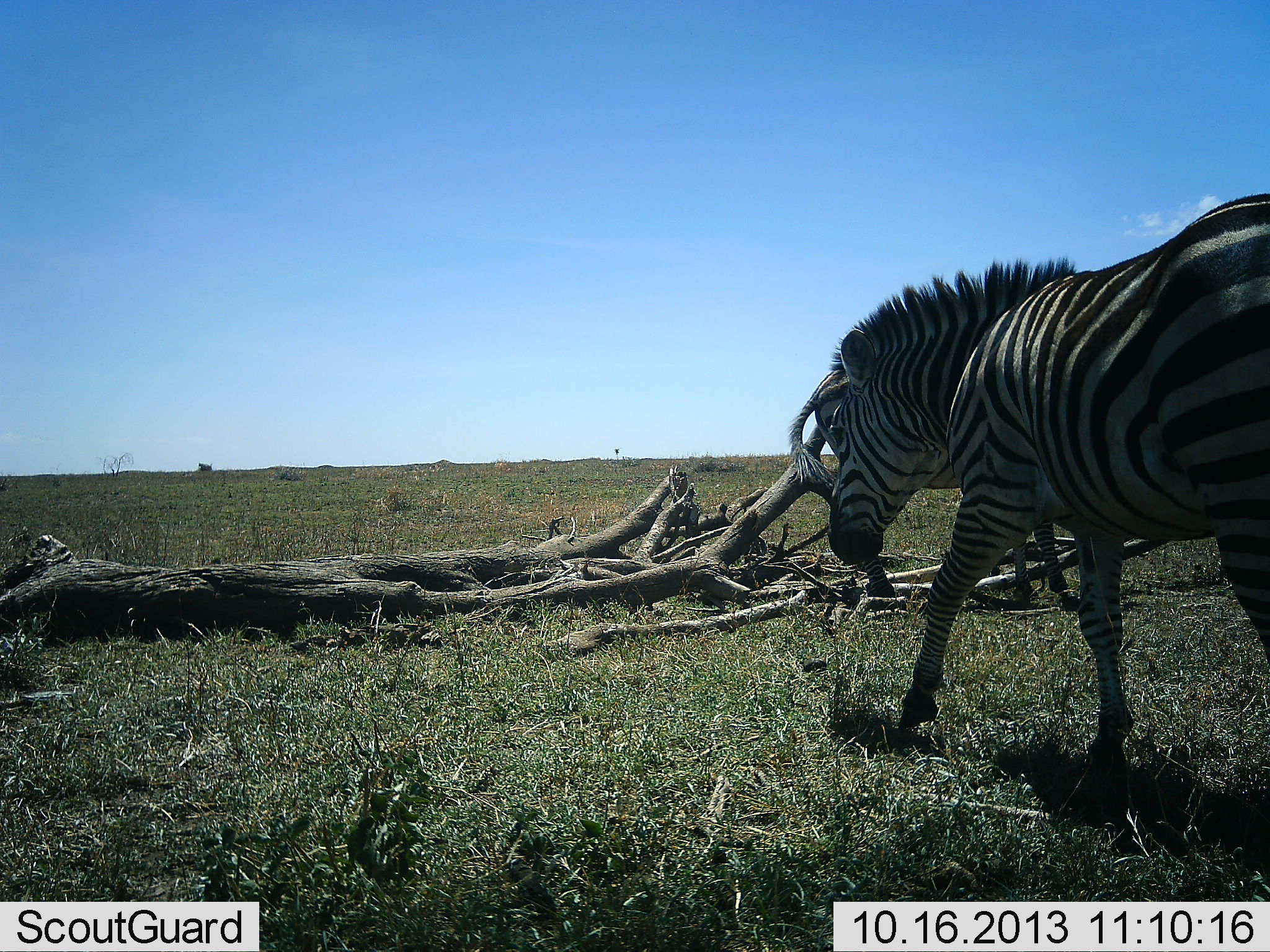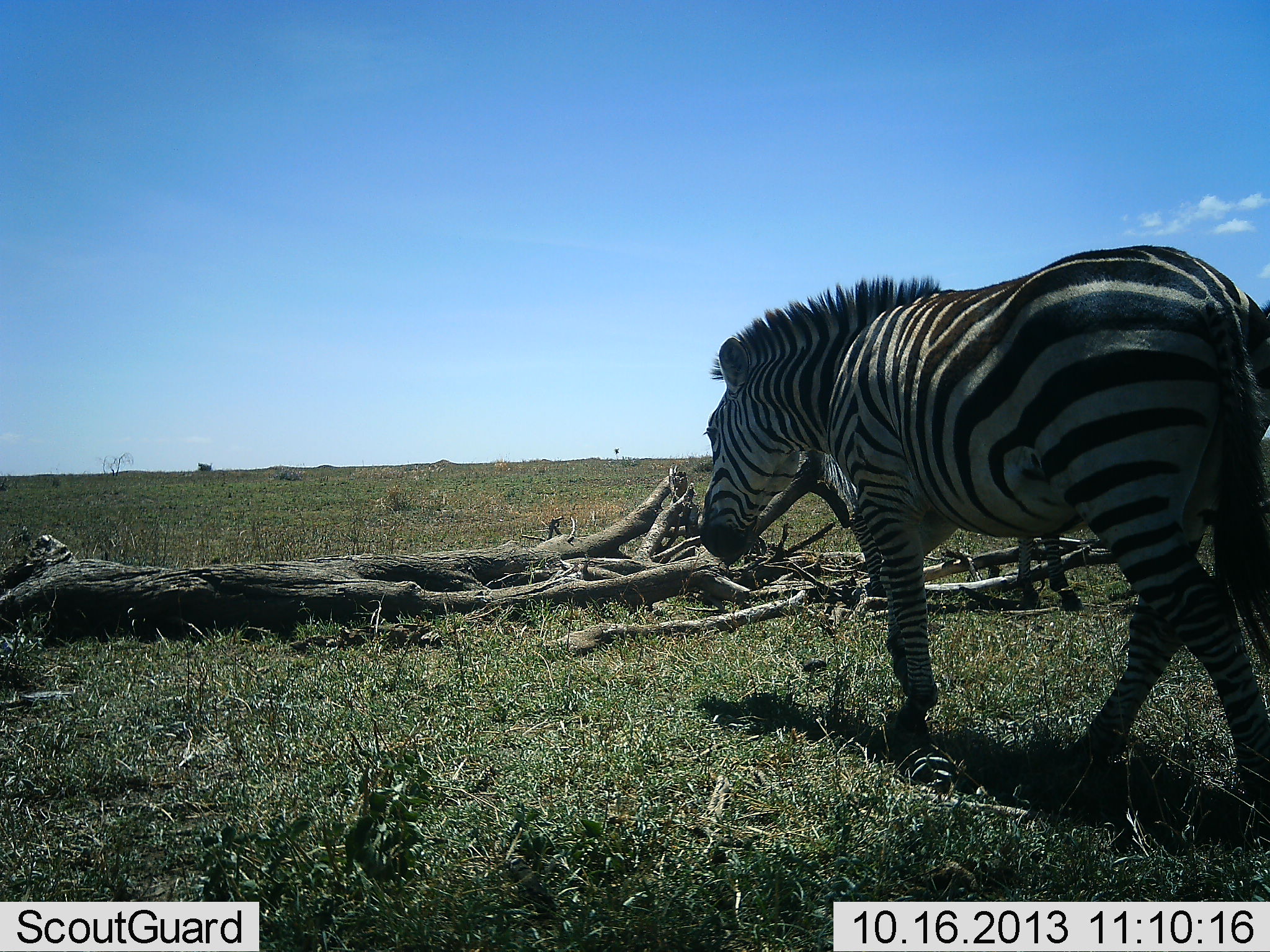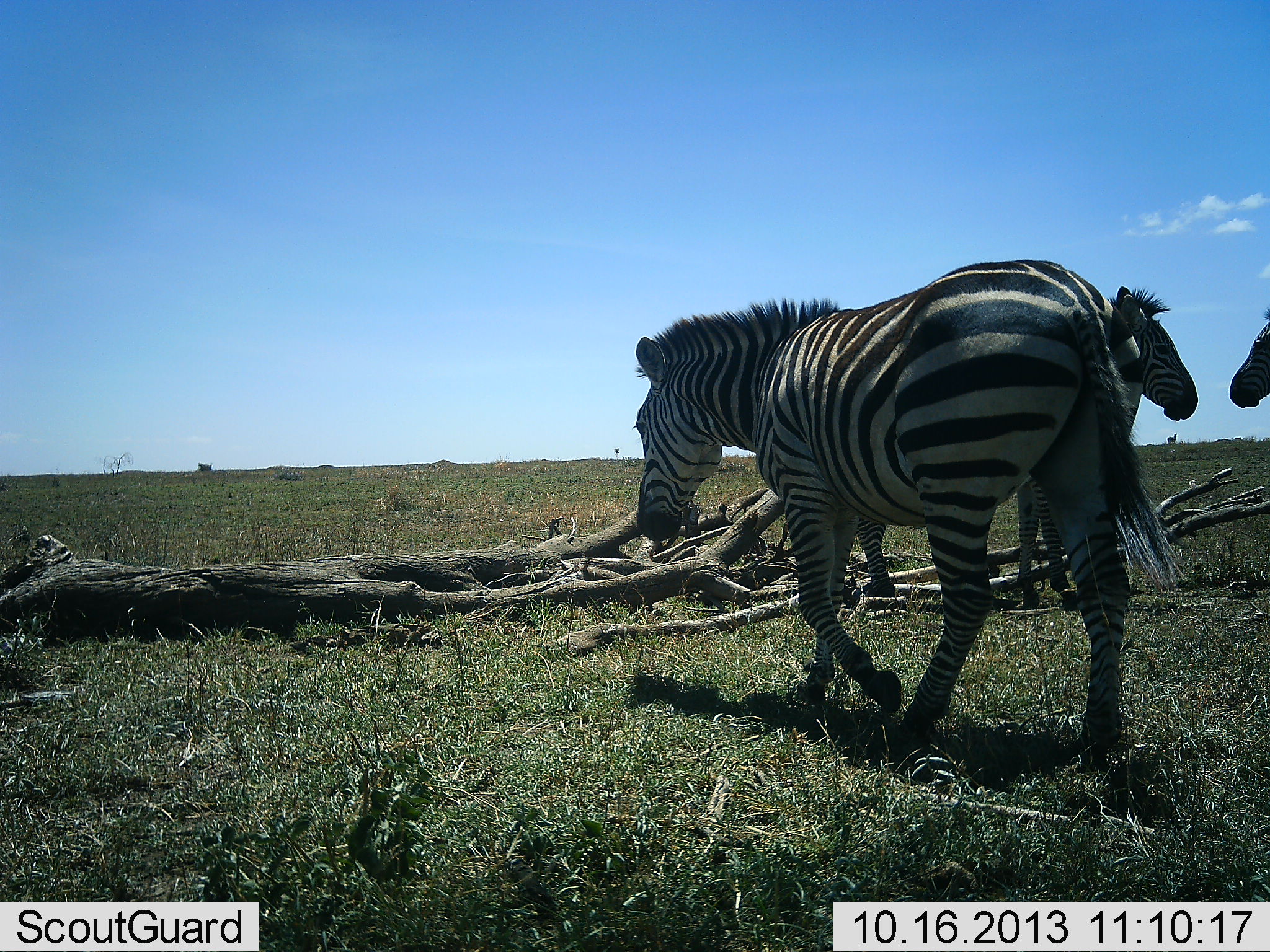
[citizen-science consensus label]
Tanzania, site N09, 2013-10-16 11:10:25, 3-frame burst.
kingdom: Animalia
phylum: Chordata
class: Mammalia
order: Perissodactyla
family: Equidae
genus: Equus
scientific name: Equus quagga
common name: plains zebra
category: zebra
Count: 3.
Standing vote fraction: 70%.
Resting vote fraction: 0%.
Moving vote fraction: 90%.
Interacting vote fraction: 10%.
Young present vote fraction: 0%.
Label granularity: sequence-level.